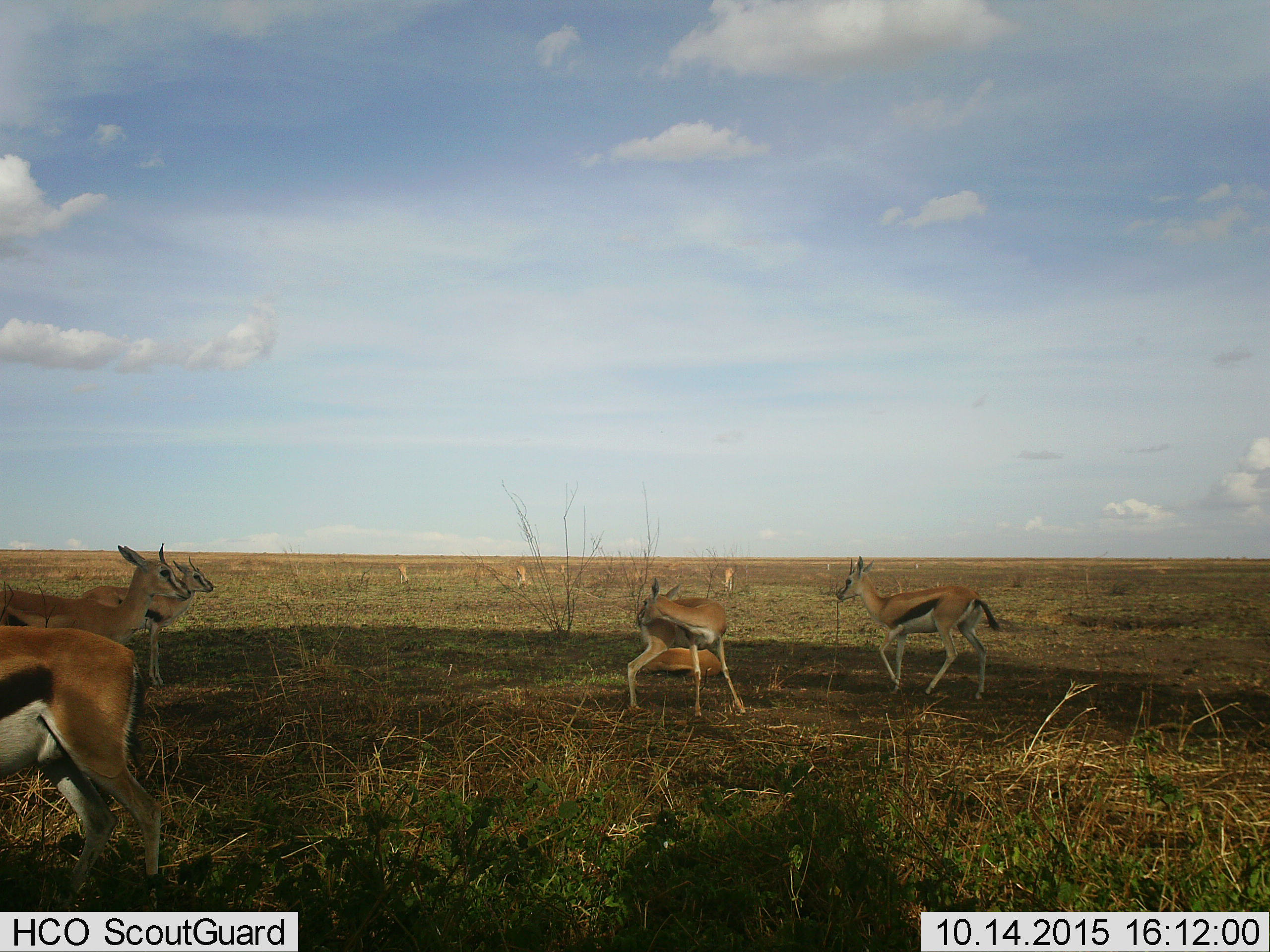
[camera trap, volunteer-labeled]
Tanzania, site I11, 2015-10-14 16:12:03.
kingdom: Animalia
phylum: Chordata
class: Mammalia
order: Artiodactyla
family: Bovidae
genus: Eudorcas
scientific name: Eudorcas thomsonii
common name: thomson's gazelle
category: gazellethomsons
Gazellethomsons (thomson's gazelle) (Eudorcas thomsonii), count 10. Behavior (volunteer vote fractions): standing 100%, resting 50%, moving 10%, interacting 0%. Young present (vote fraction): 30%. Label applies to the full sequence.